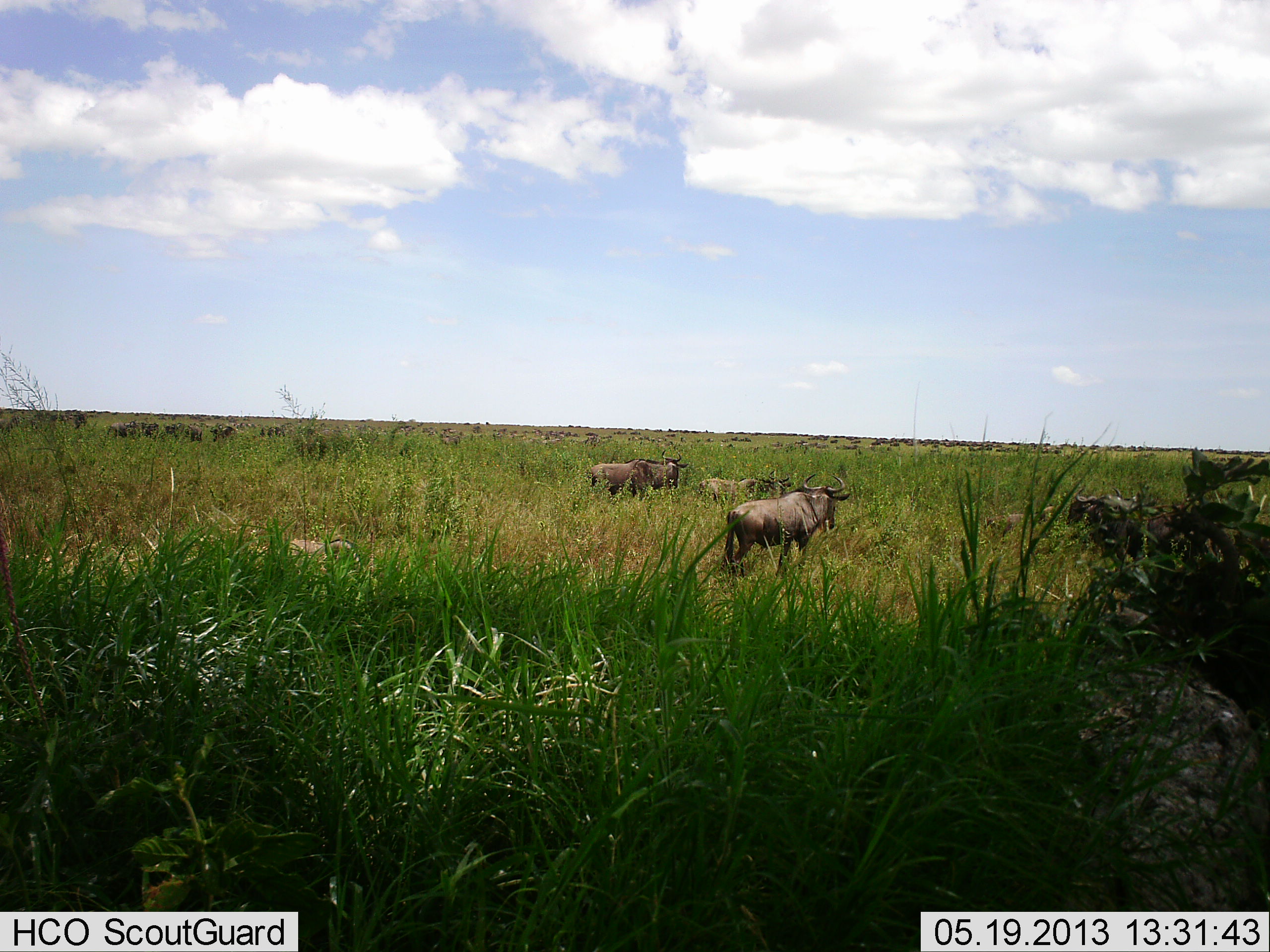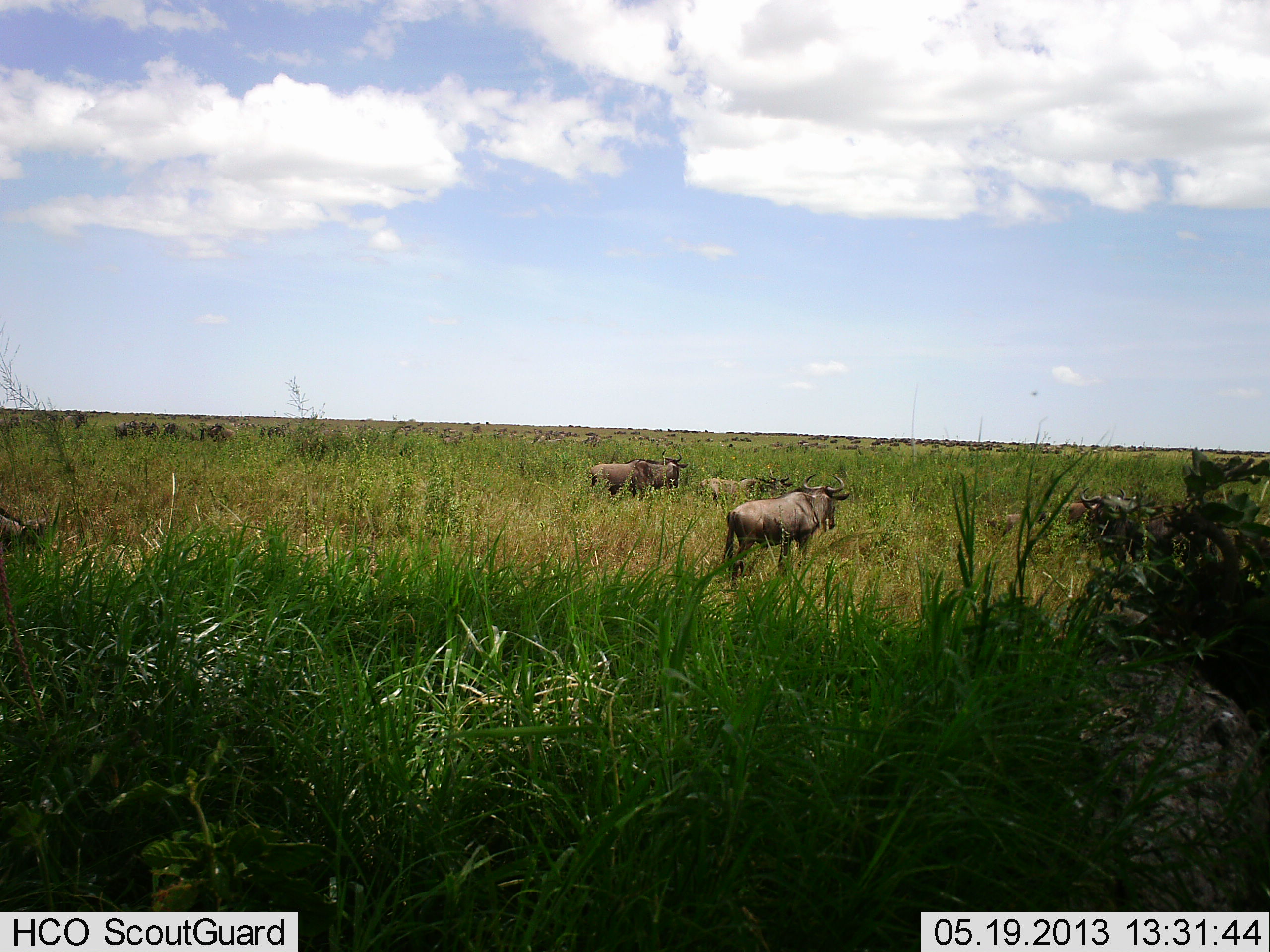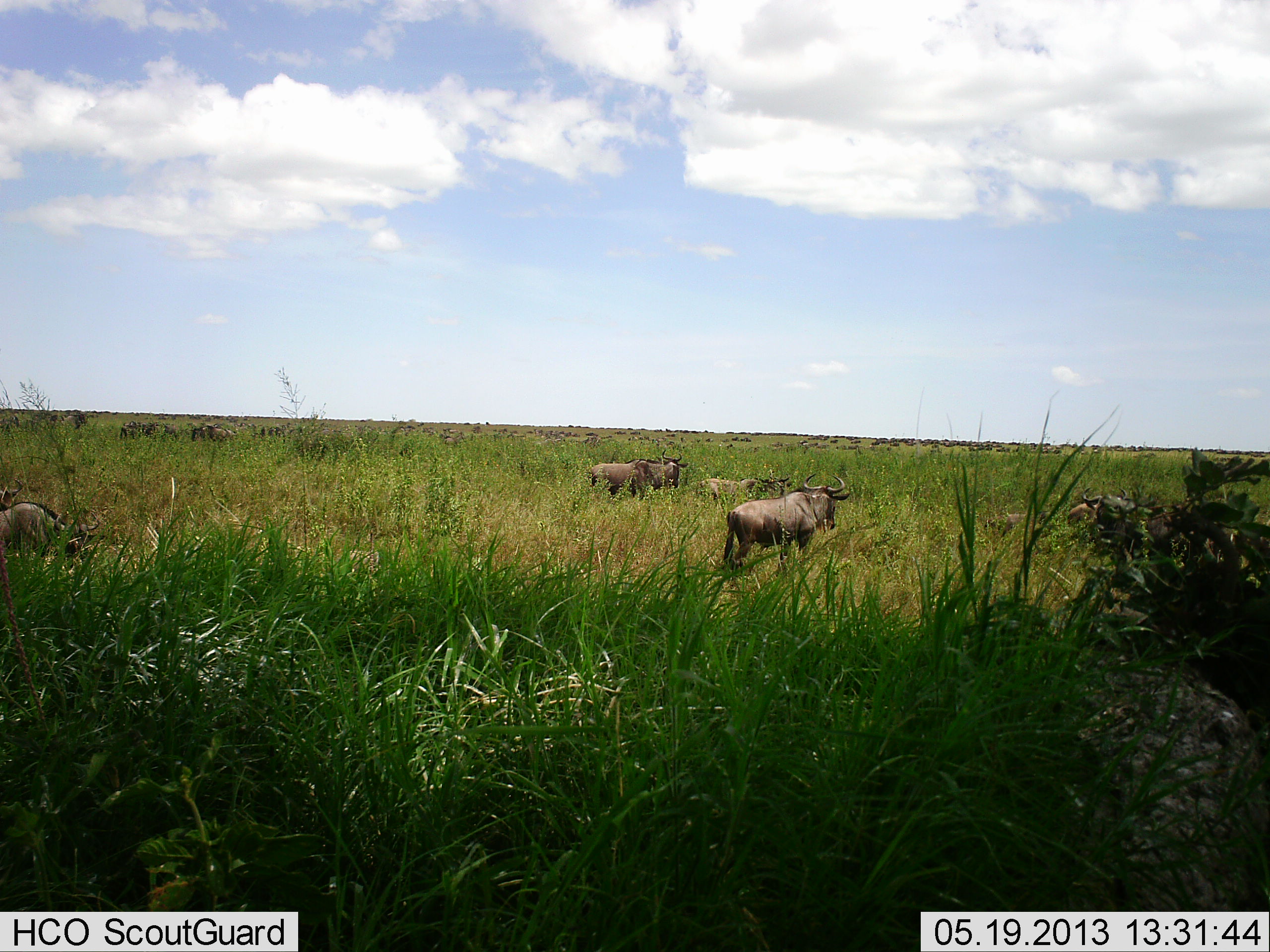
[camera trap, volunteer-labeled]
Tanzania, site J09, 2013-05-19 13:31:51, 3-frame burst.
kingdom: Animalia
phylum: Chordata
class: Mammalia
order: Artiodactyla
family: Bovidae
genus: Connochaetes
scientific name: Connochaetes taurinus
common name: blue wildebeest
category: wildebeest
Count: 11-50.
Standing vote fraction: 85%.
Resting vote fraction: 23%.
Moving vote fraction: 54%.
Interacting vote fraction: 0%.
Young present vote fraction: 8%.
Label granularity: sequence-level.